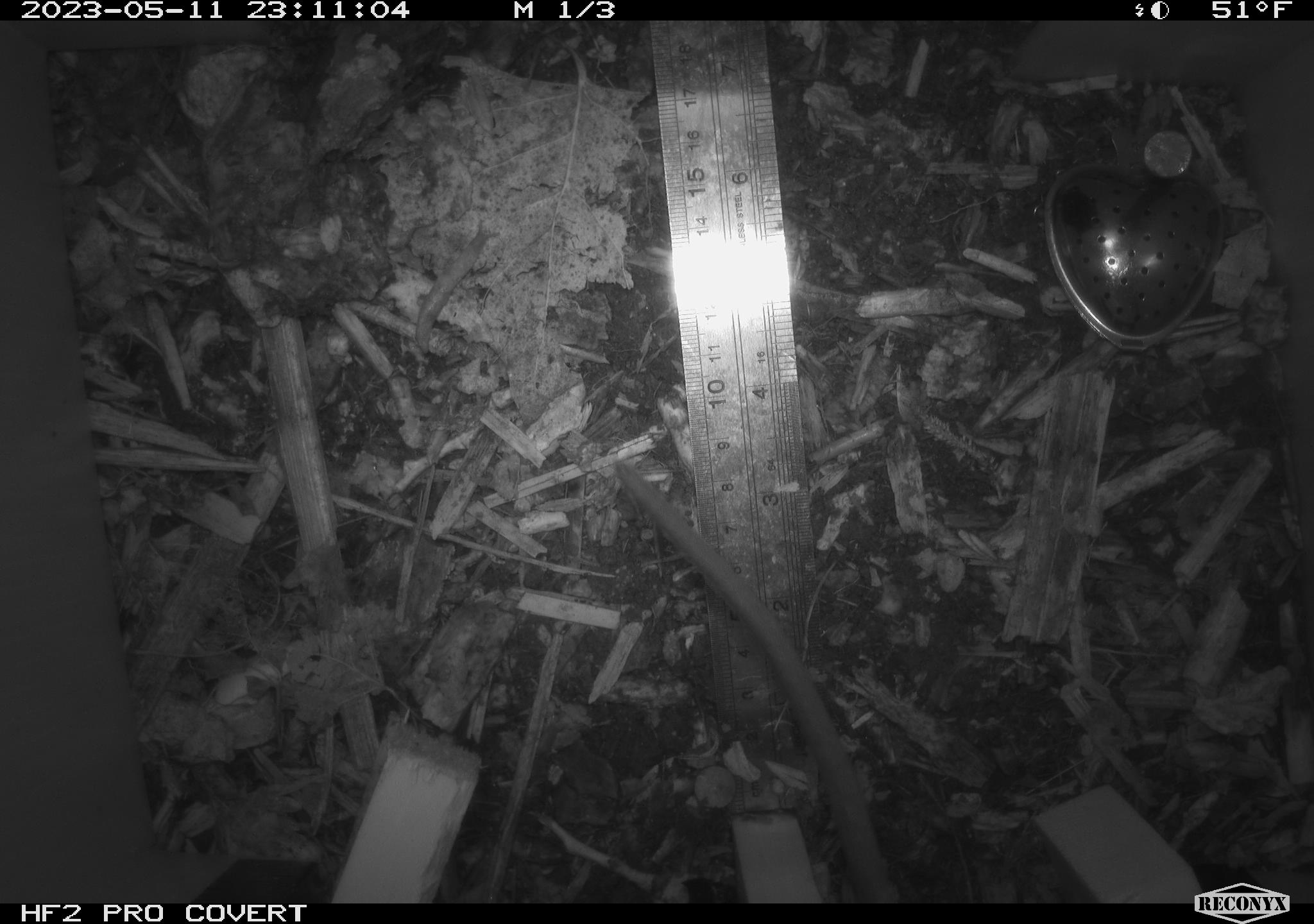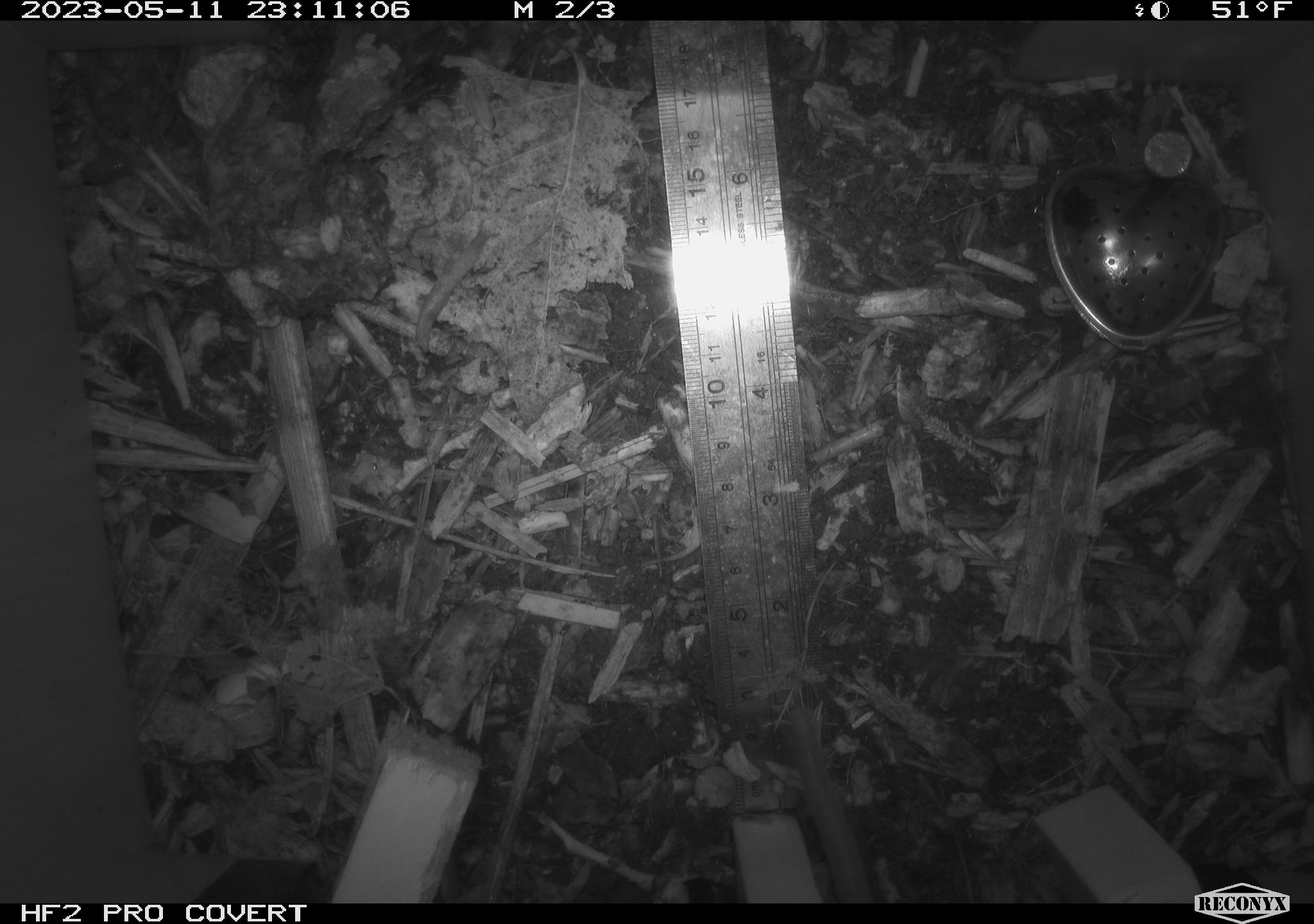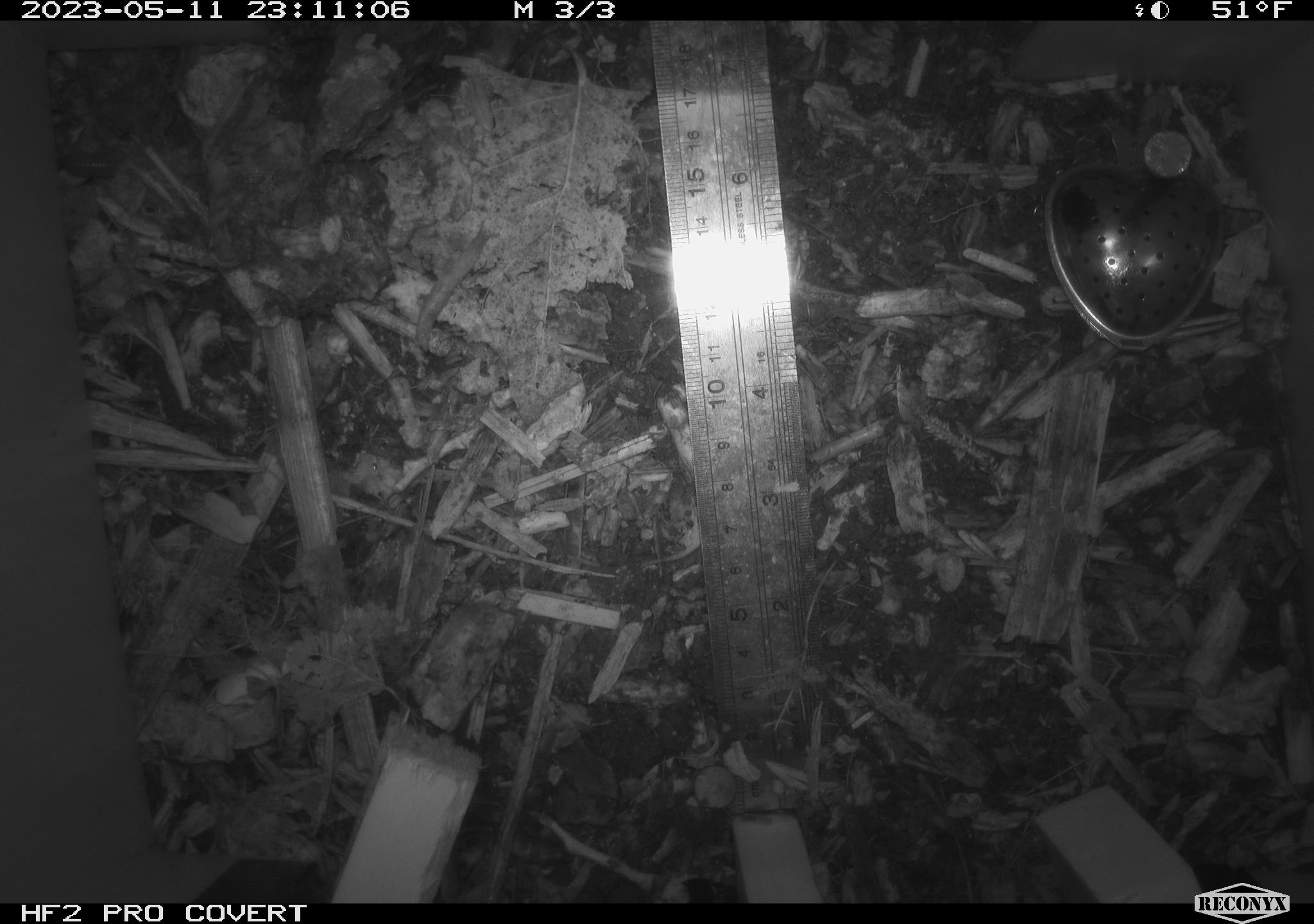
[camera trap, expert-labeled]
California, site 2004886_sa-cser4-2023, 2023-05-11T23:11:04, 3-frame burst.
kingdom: Animalia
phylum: Chordata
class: Mammalia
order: Rodentia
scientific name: Rodentia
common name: woodrat or rat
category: woodrat or rat species